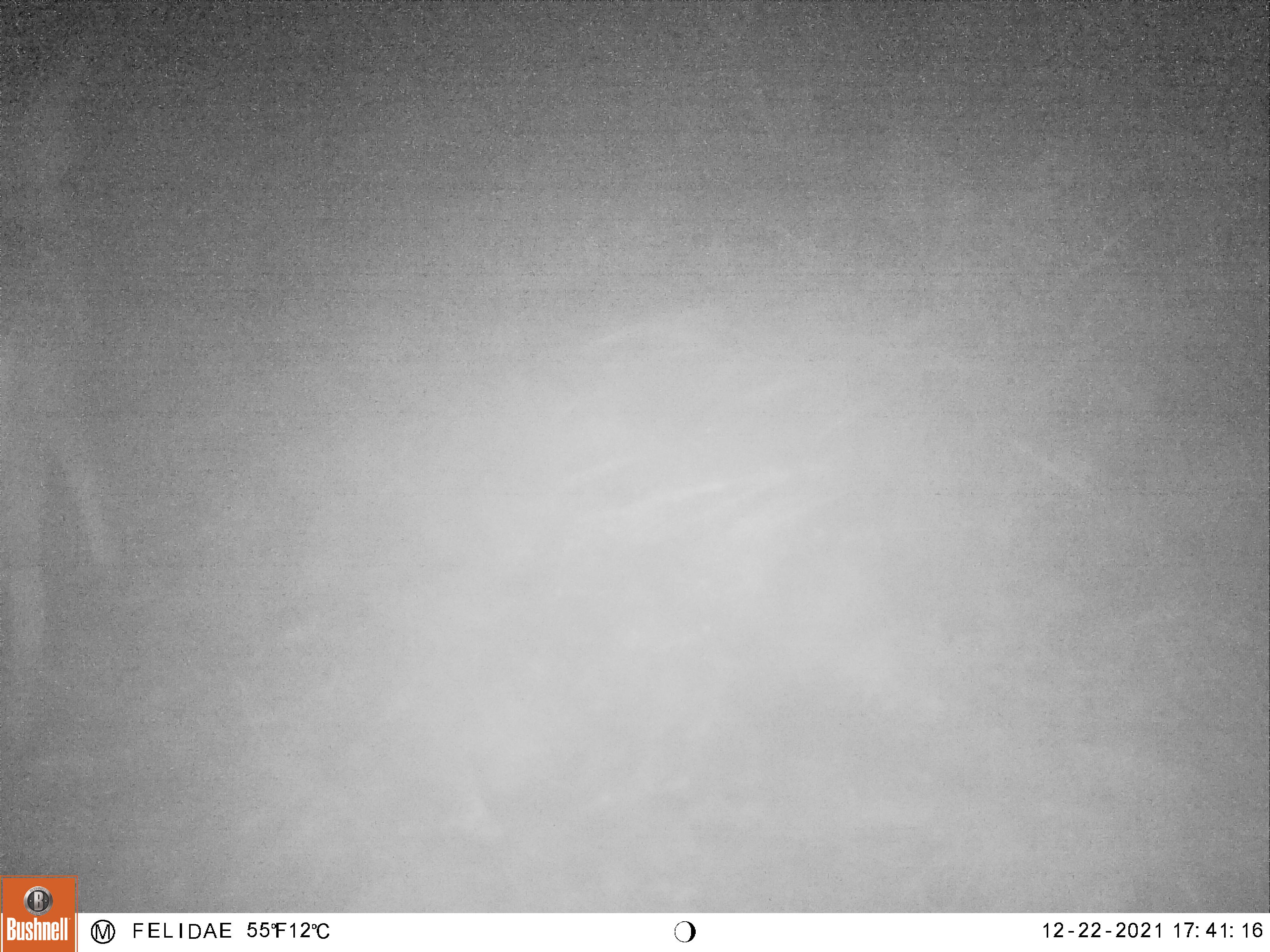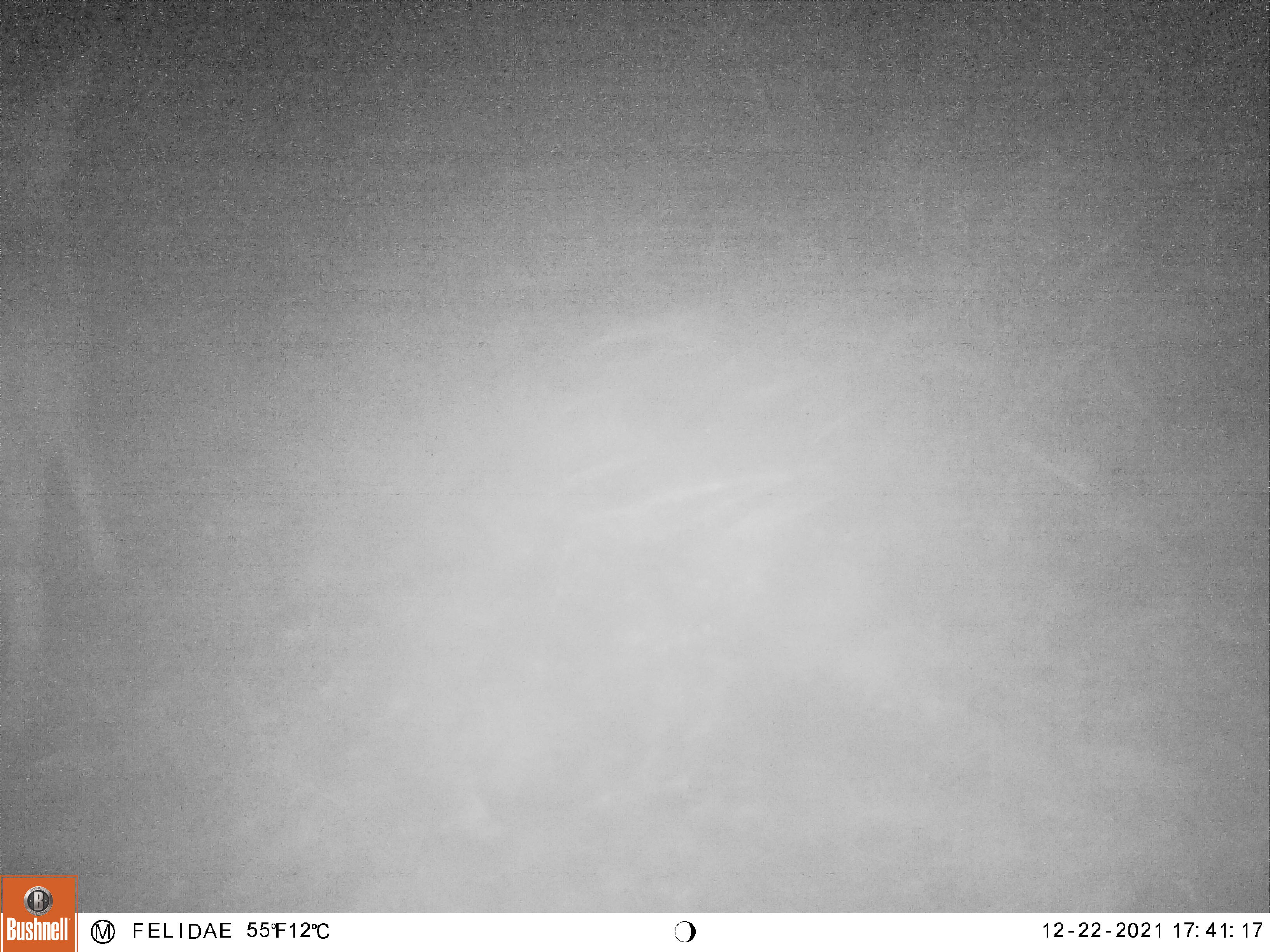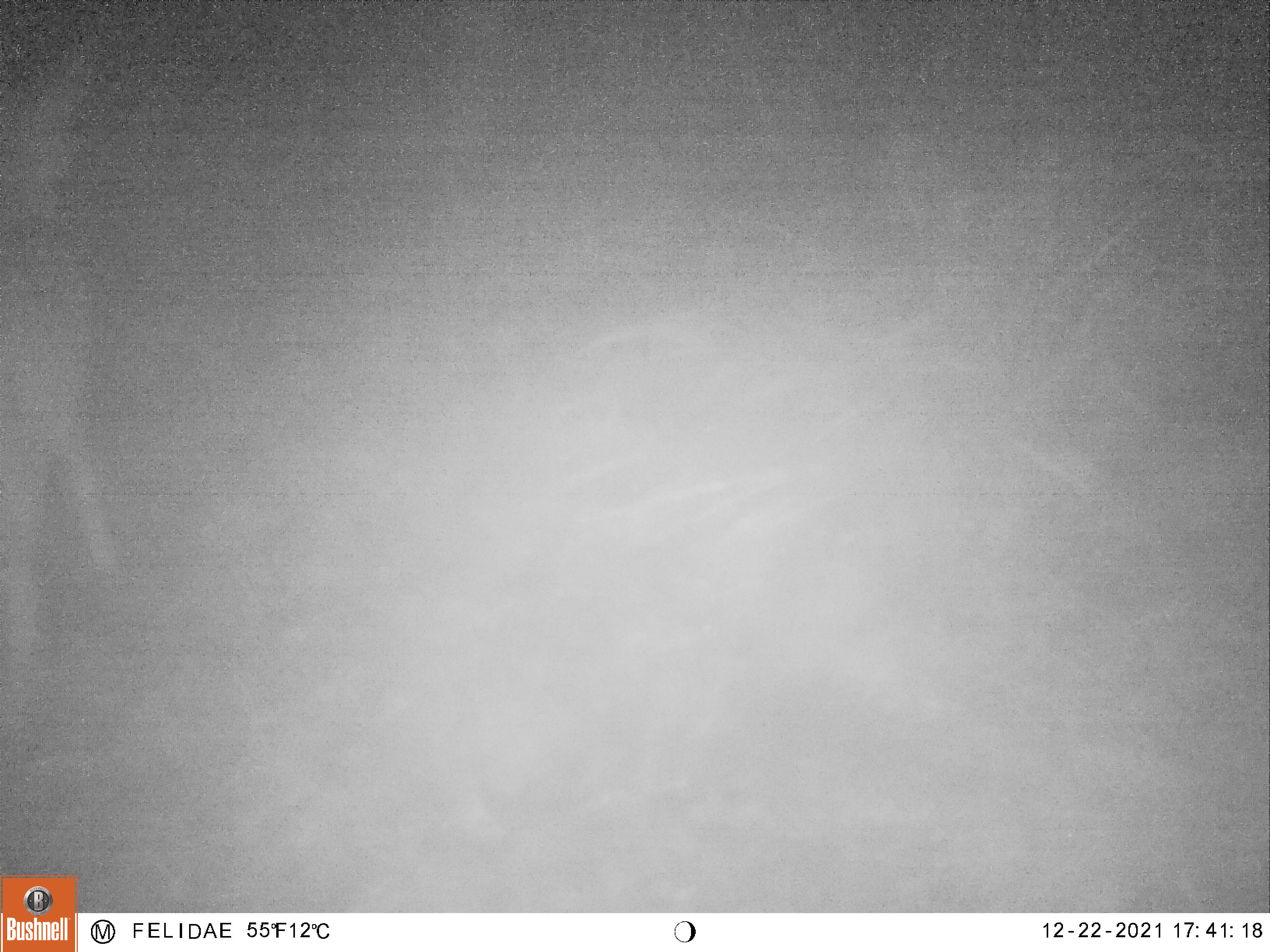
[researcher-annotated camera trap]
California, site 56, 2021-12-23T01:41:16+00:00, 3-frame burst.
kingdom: Animalia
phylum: Chordata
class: Mammalia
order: Artiodactyla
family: Cervidae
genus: Odocoileus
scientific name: Odocoileus hemionus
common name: mule deer